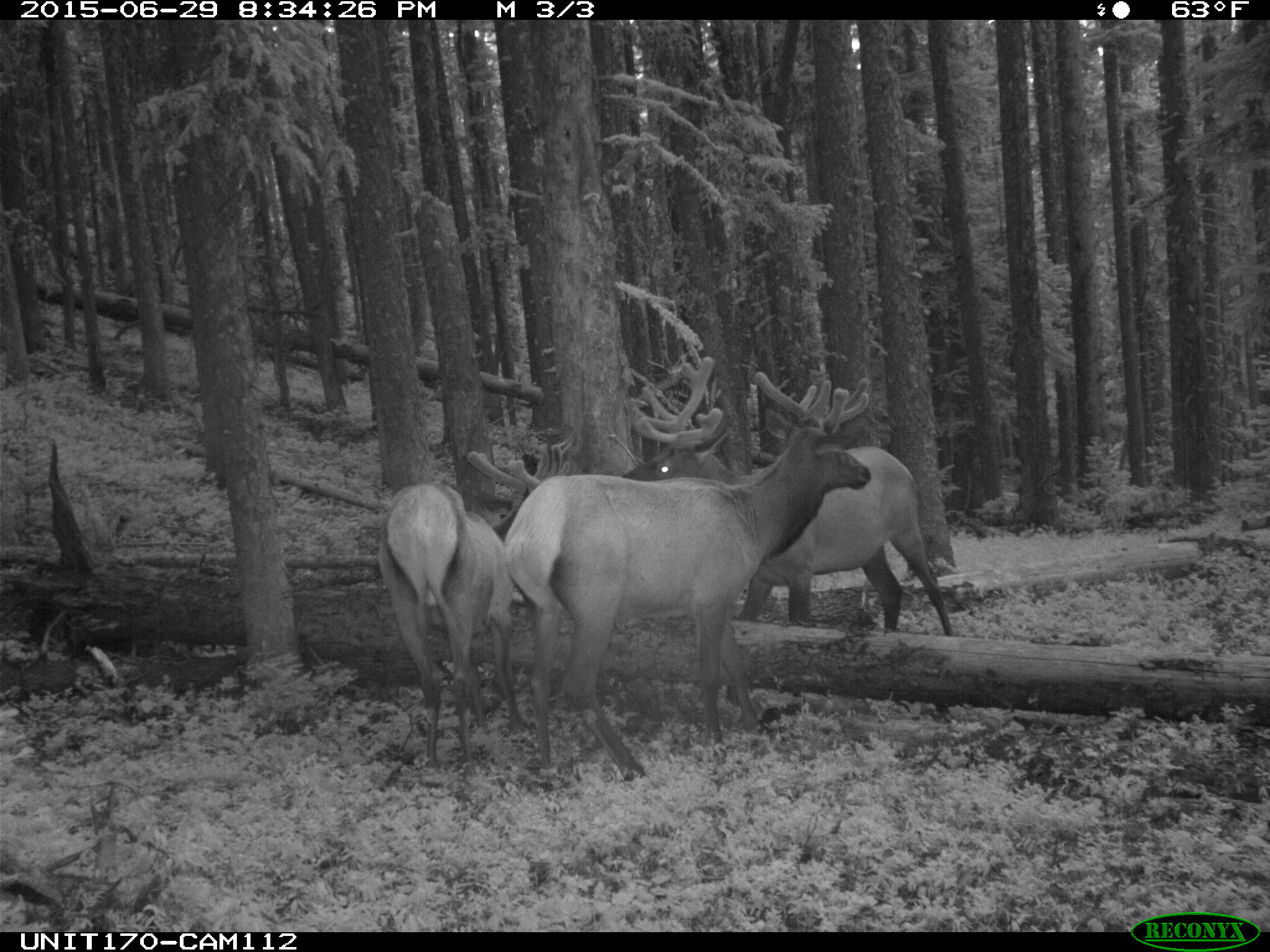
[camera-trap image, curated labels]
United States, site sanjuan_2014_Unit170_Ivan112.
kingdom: Animalia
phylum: Chordata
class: Mammalia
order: Artiodactyla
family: Cervidae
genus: Cervus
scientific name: Cervus elaphus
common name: red deer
Cervus elaphus (red deer).